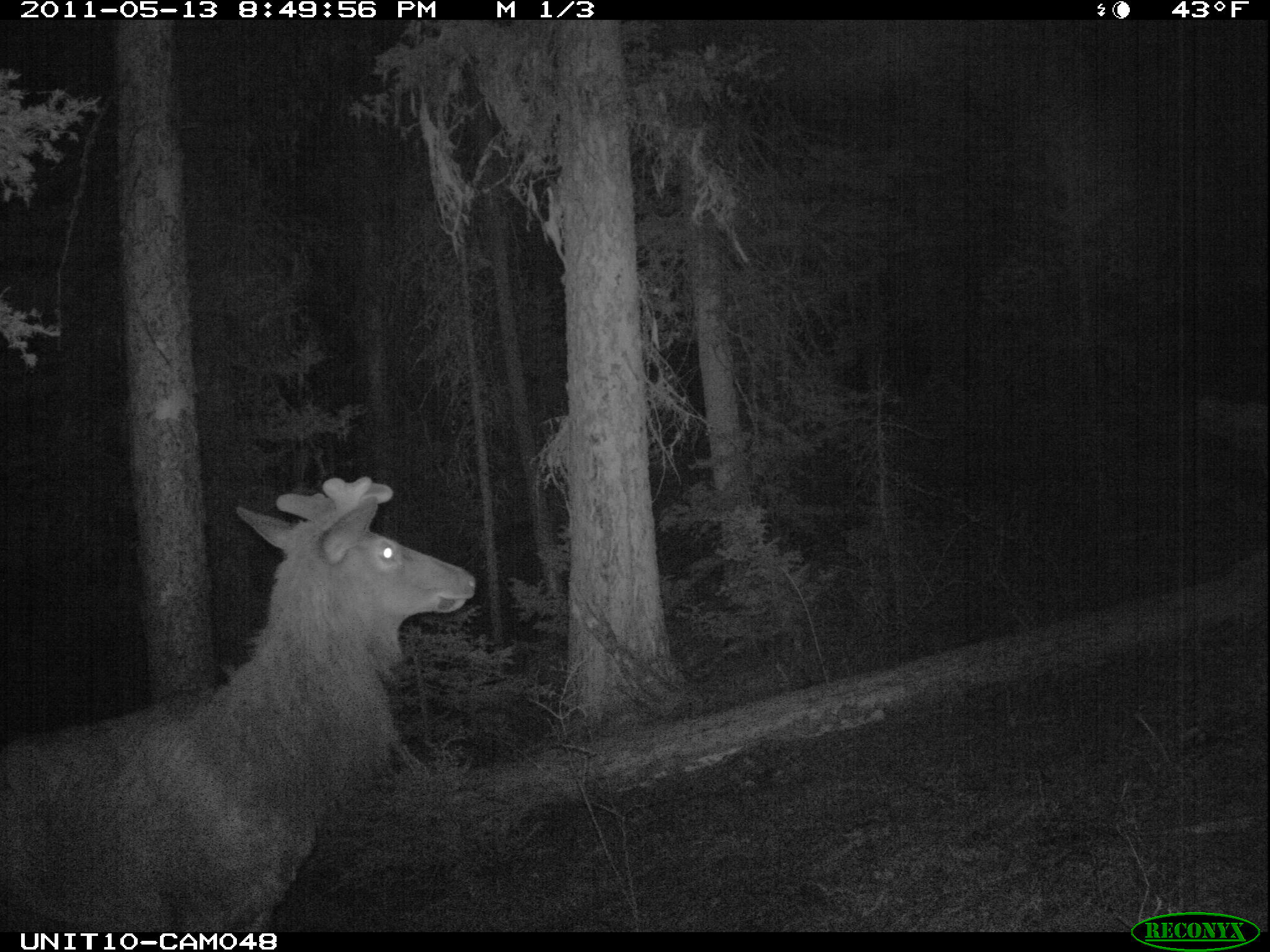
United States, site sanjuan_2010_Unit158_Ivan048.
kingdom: Animalia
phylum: Chordata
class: Mammalia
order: Artiodactyla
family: Cervidae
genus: Cervus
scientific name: Cervus elaphus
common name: red deer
Cervus elaphus (red deer).